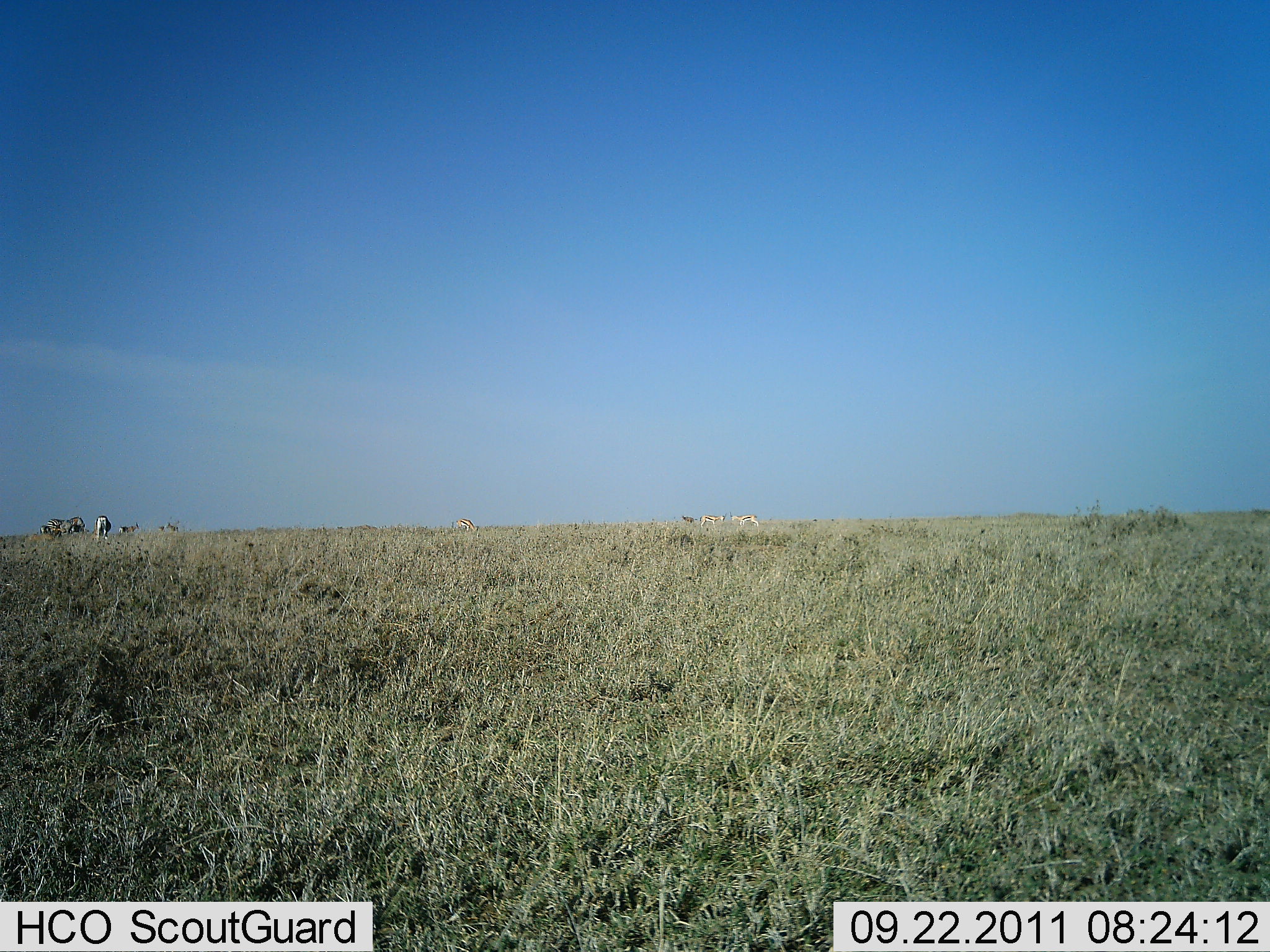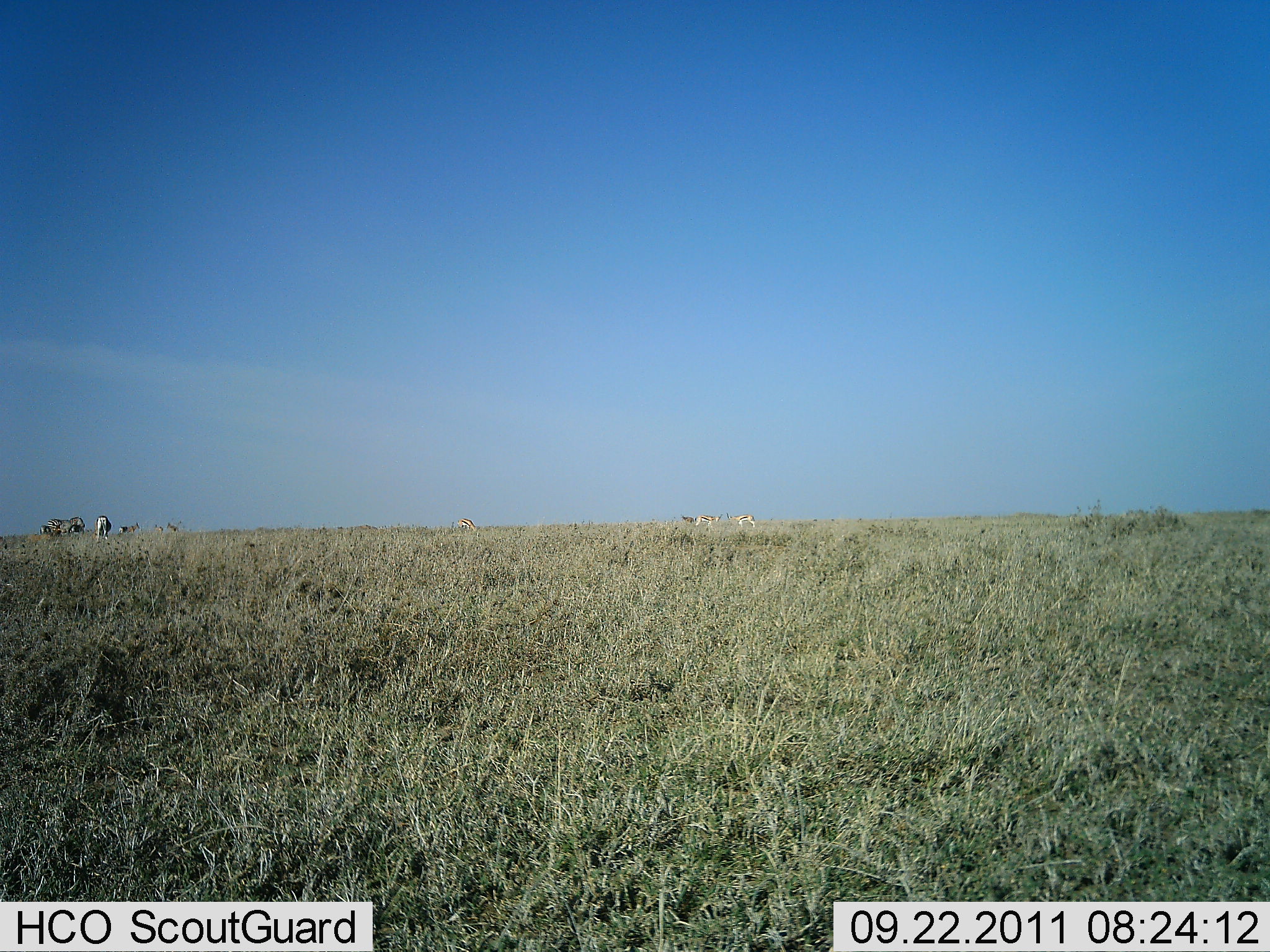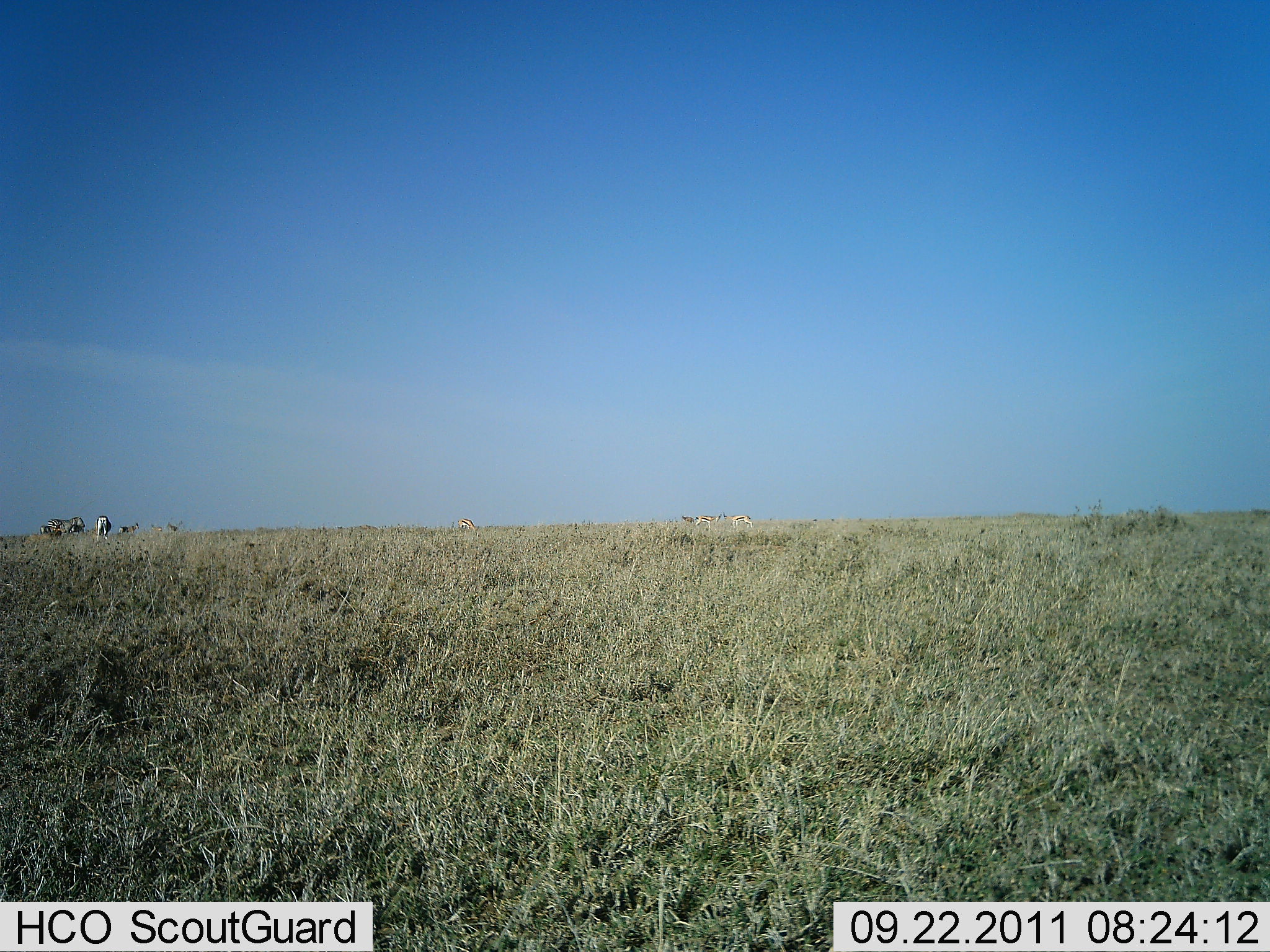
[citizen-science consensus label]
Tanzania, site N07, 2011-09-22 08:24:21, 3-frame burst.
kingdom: Animalia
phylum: Chordata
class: Mammalia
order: Artiodactyla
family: Bovidae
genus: Eudorcas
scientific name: Eudorcas thomsonii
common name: thomson's gazelle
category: gazellethomsons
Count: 5.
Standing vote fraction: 60%.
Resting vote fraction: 0%.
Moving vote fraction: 40%.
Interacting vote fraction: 20%.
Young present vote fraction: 0%.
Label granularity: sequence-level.